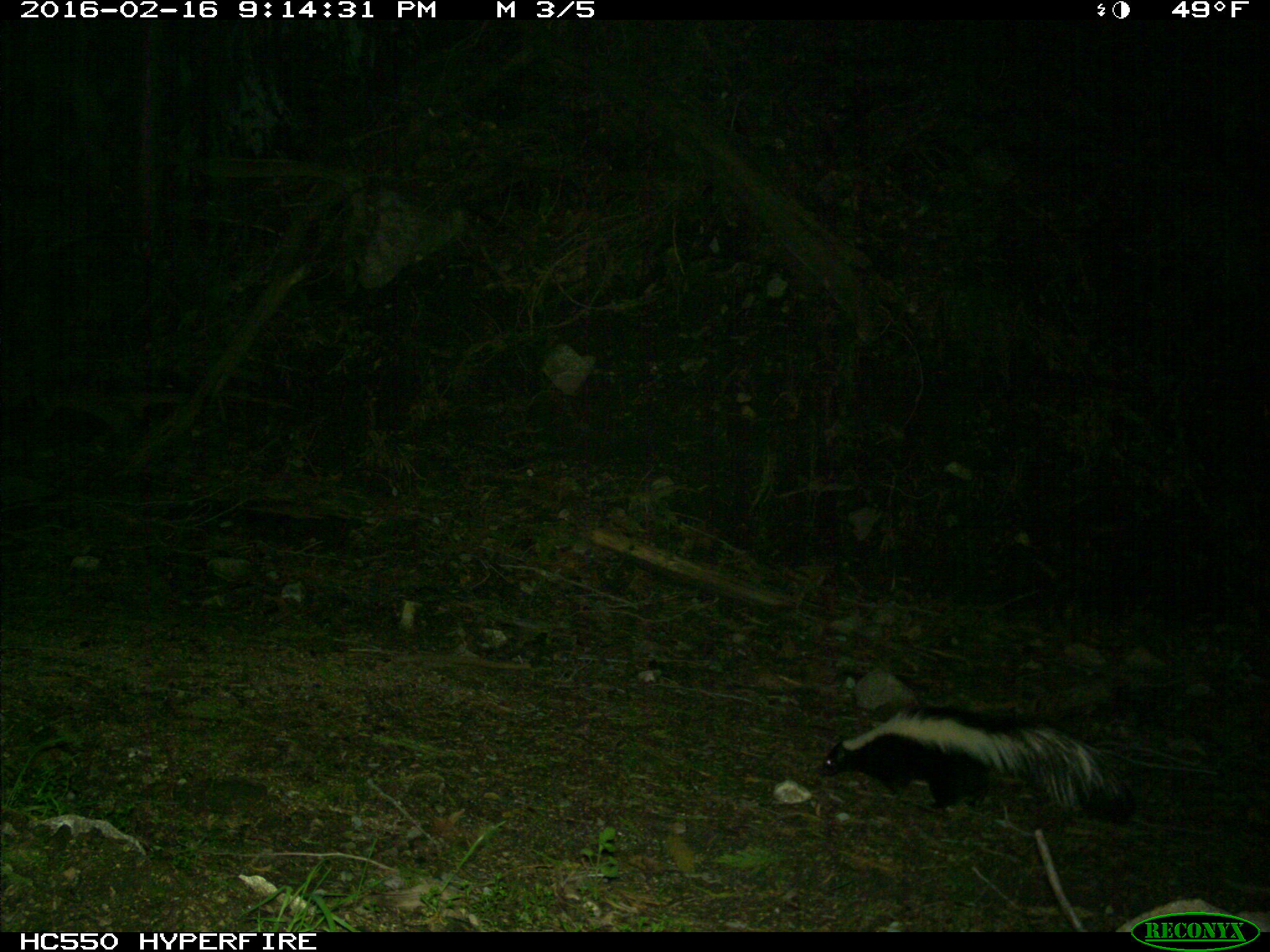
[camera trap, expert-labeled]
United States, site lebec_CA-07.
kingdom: Animalia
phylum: Chordata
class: Mammalia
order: Carnivora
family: Mephitidae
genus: Mephitis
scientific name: Mephitis mephitis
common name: striped skunk